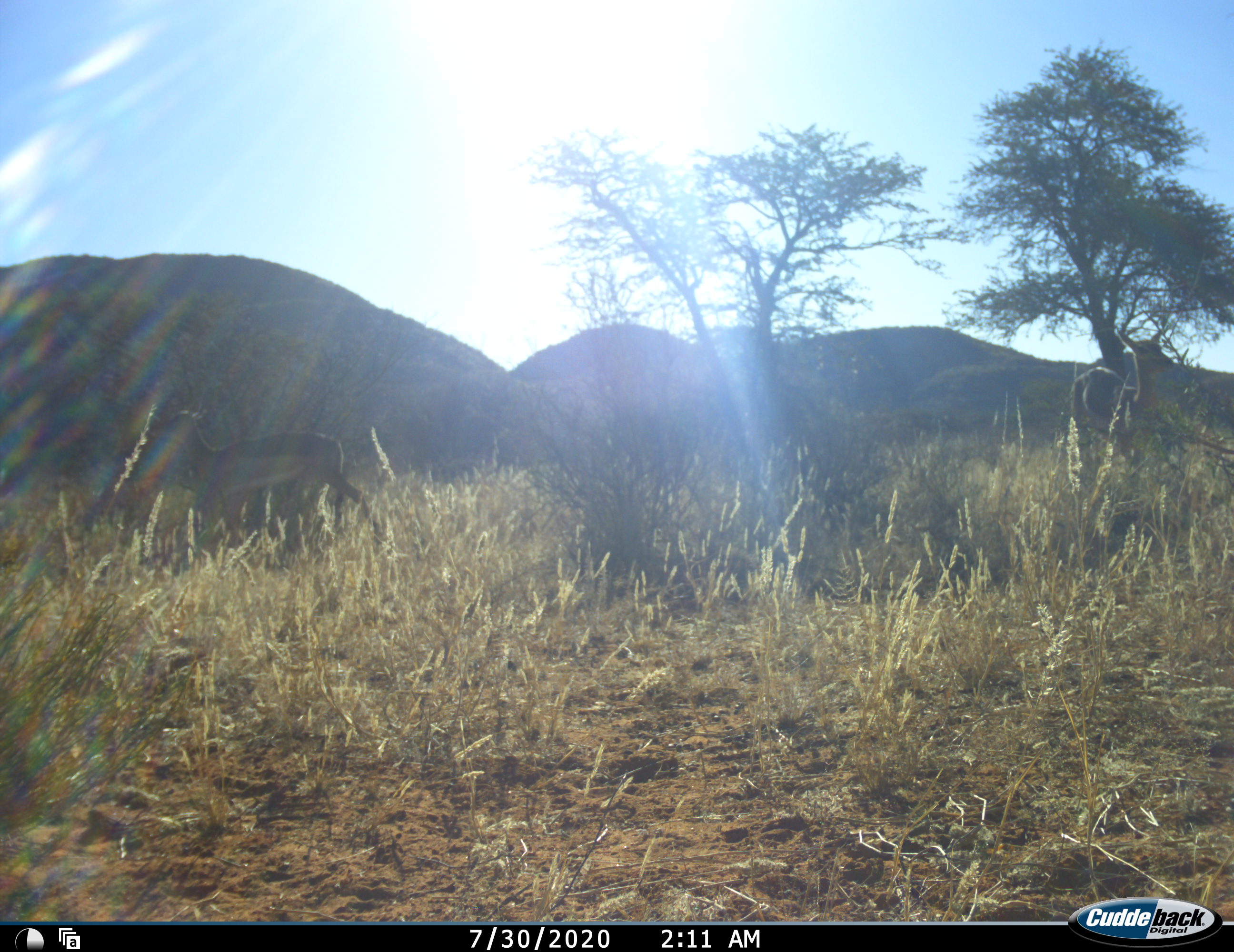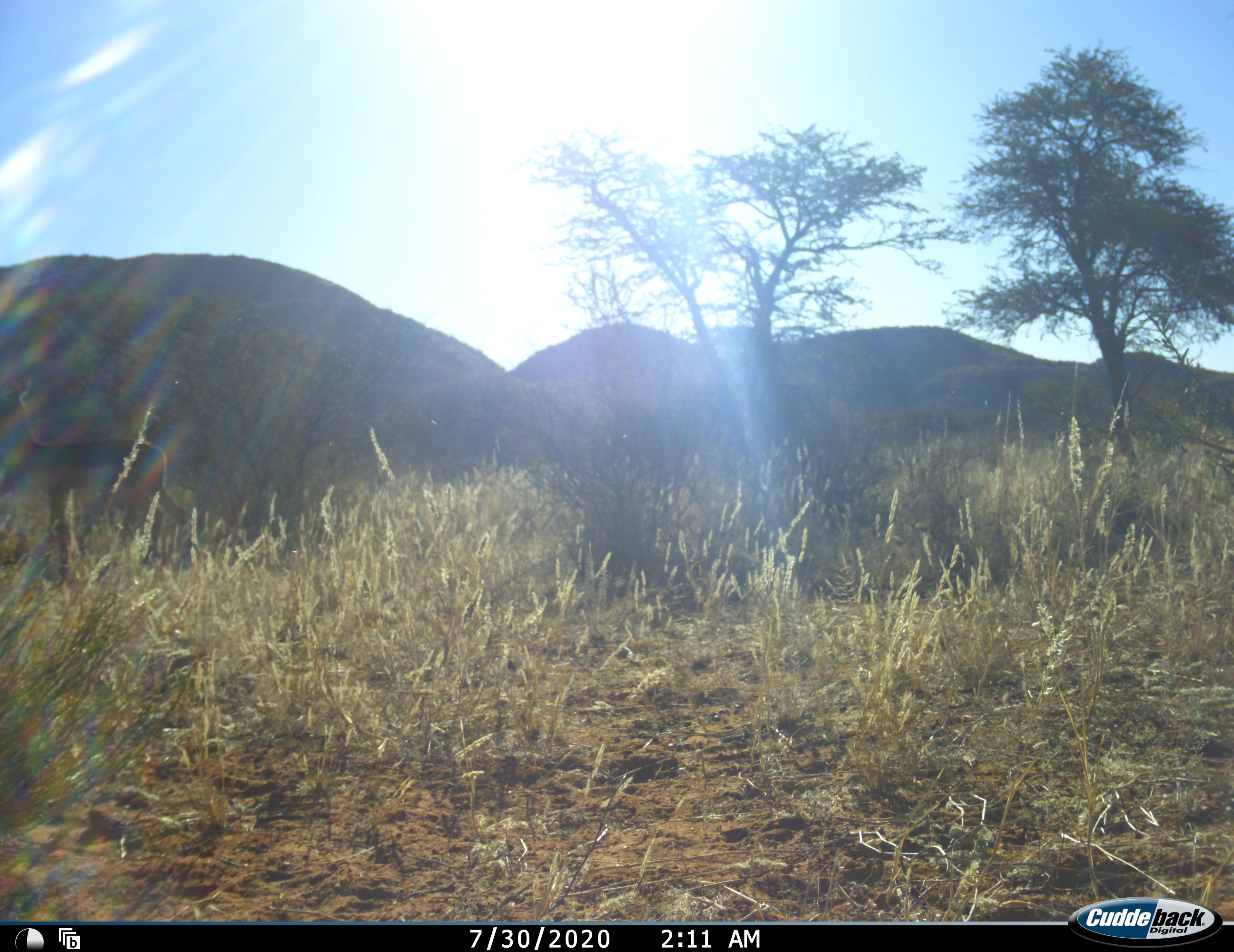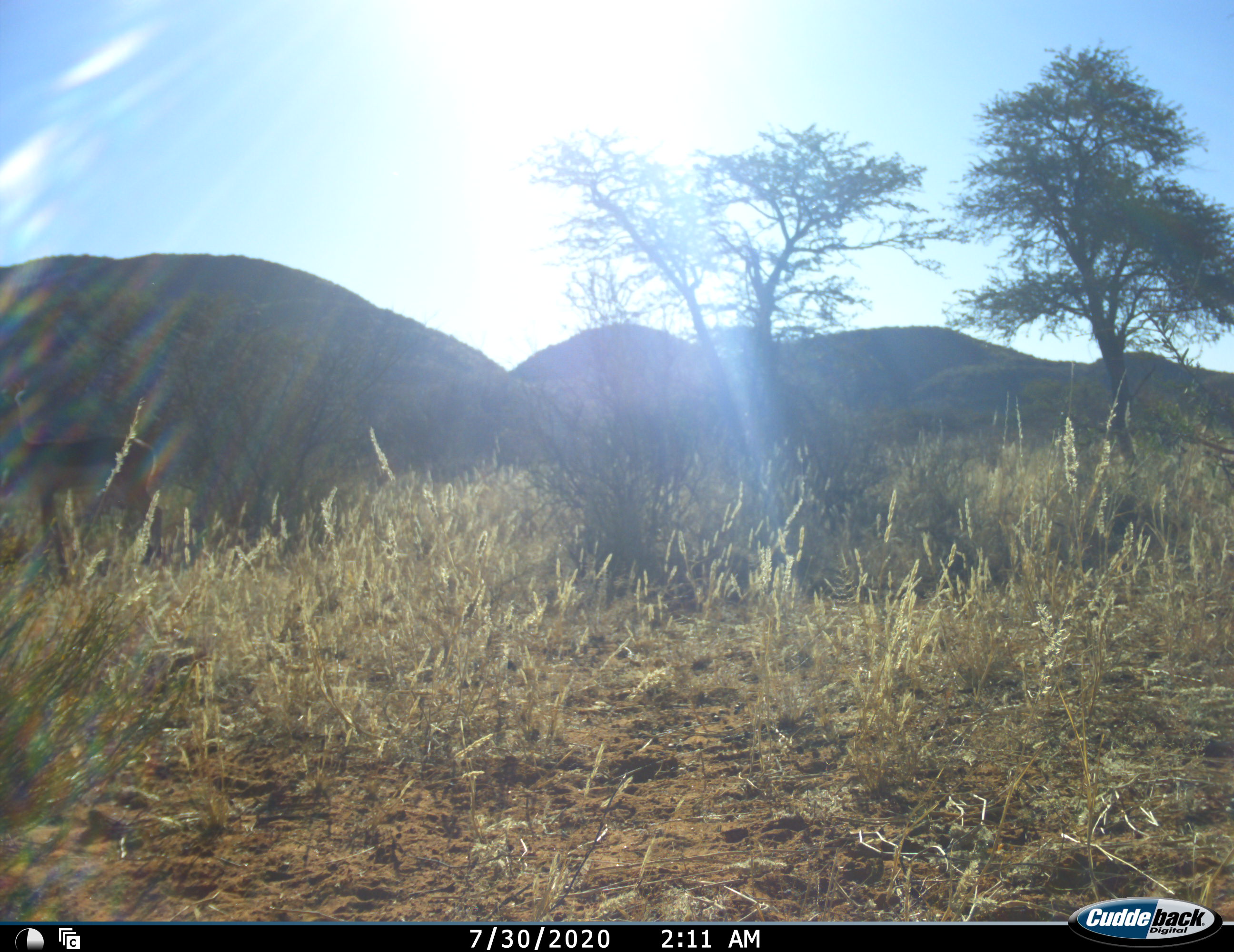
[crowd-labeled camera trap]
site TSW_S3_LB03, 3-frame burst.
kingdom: Animalia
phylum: Chordata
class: Mammalia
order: Artiodactyla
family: Bovidae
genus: Aepyceros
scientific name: Aepyceros melampus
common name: impala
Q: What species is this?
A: Impala (Aepyceros melampus).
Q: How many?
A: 2.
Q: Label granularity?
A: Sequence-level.